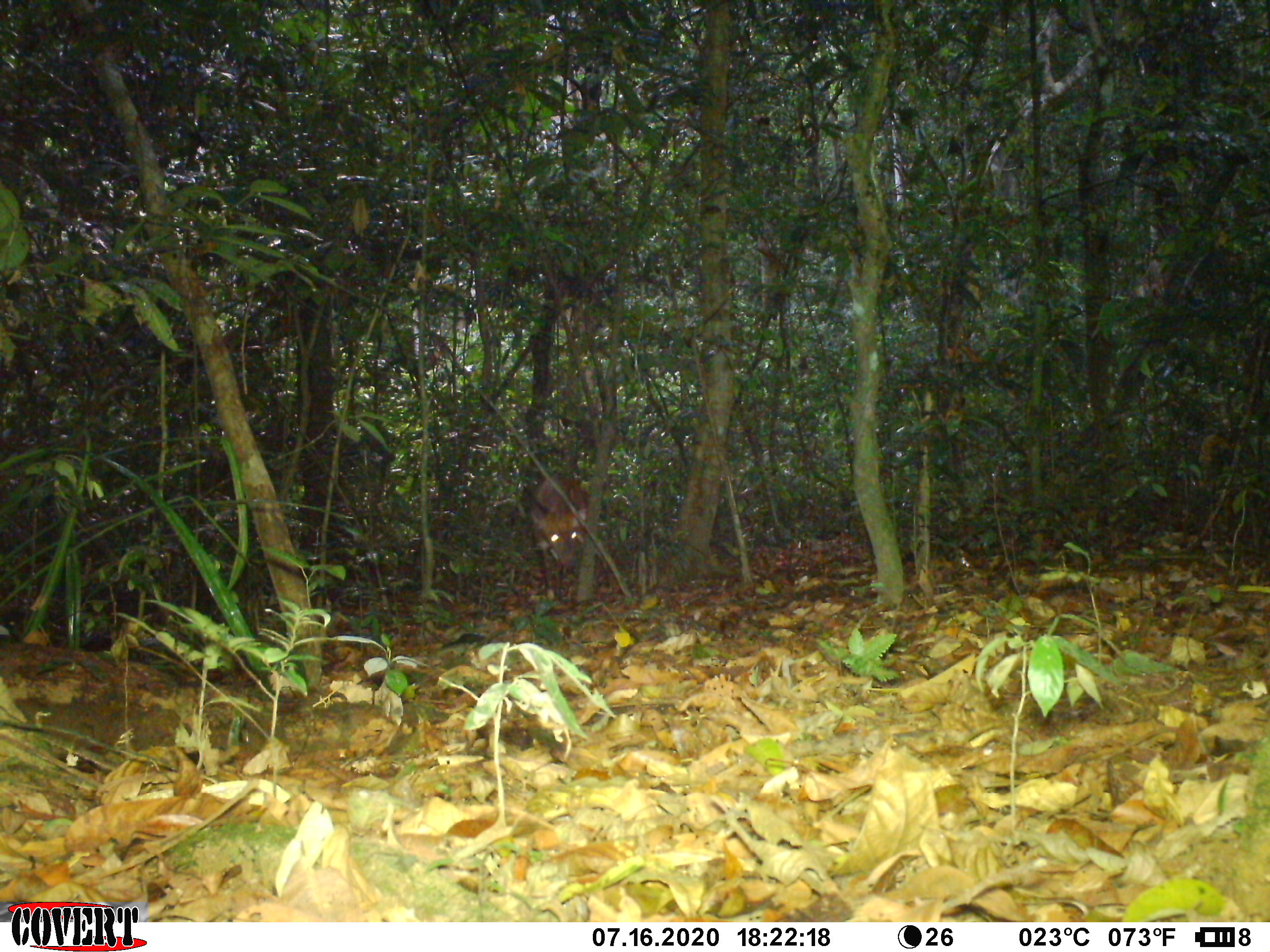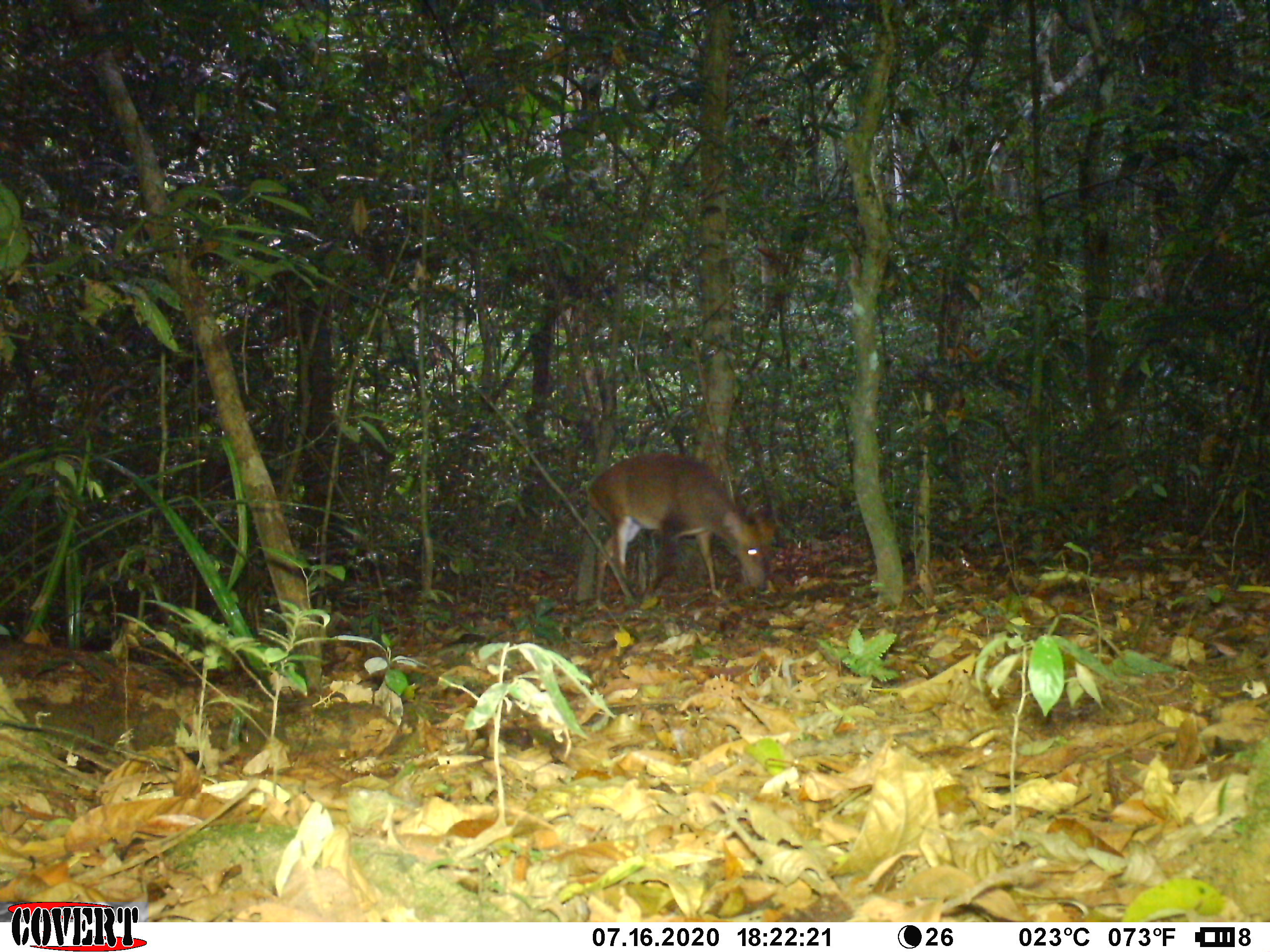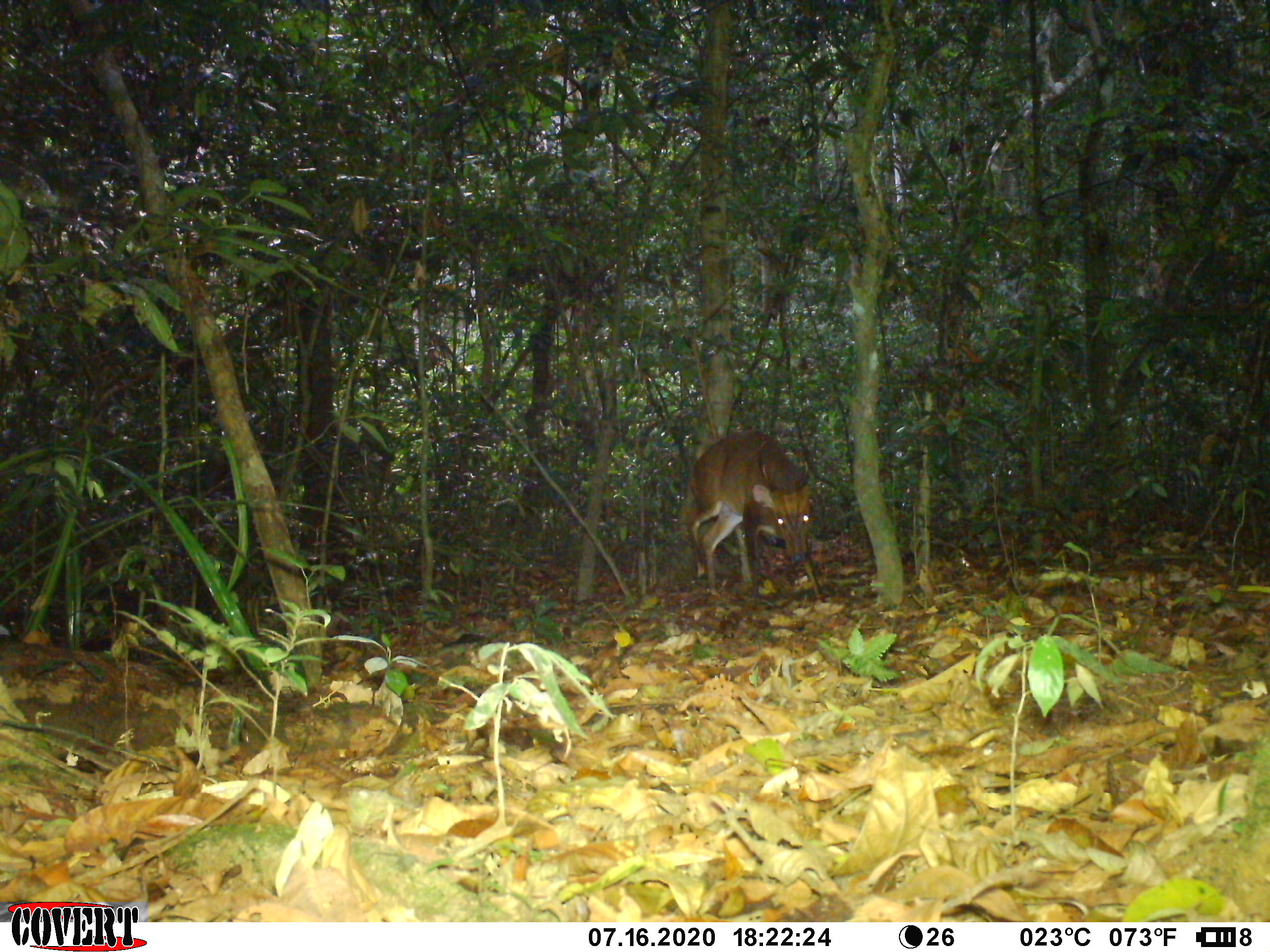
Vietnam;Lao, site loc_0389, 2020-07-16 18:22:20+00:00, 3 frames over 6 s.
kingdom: Animalia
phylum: Chordata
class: Mammalia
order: Artiodactyla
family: Cervidae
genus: Muntiacus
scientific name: Muntiacus vuquangensis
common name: large-antlered muntjac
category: large antlered muntjac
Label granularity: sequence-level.